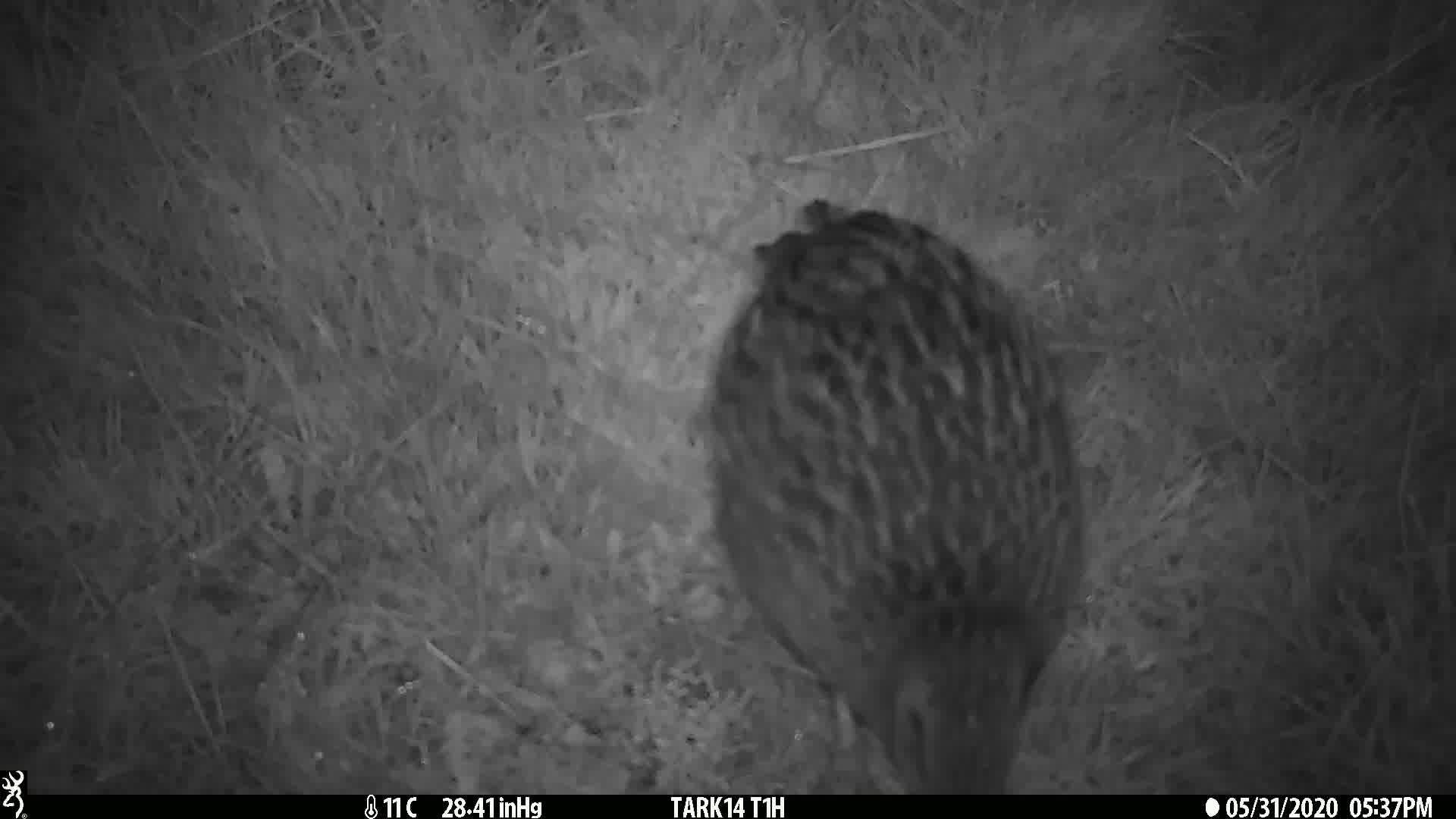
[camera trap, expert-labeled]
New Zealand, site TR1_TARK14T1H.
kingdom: Animalia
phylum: Chordata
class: Aves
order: Gruiformes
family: Rallidae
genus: Gallirallus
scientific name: Gallirallus australis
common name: weka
Weka (Gallirallus australis).